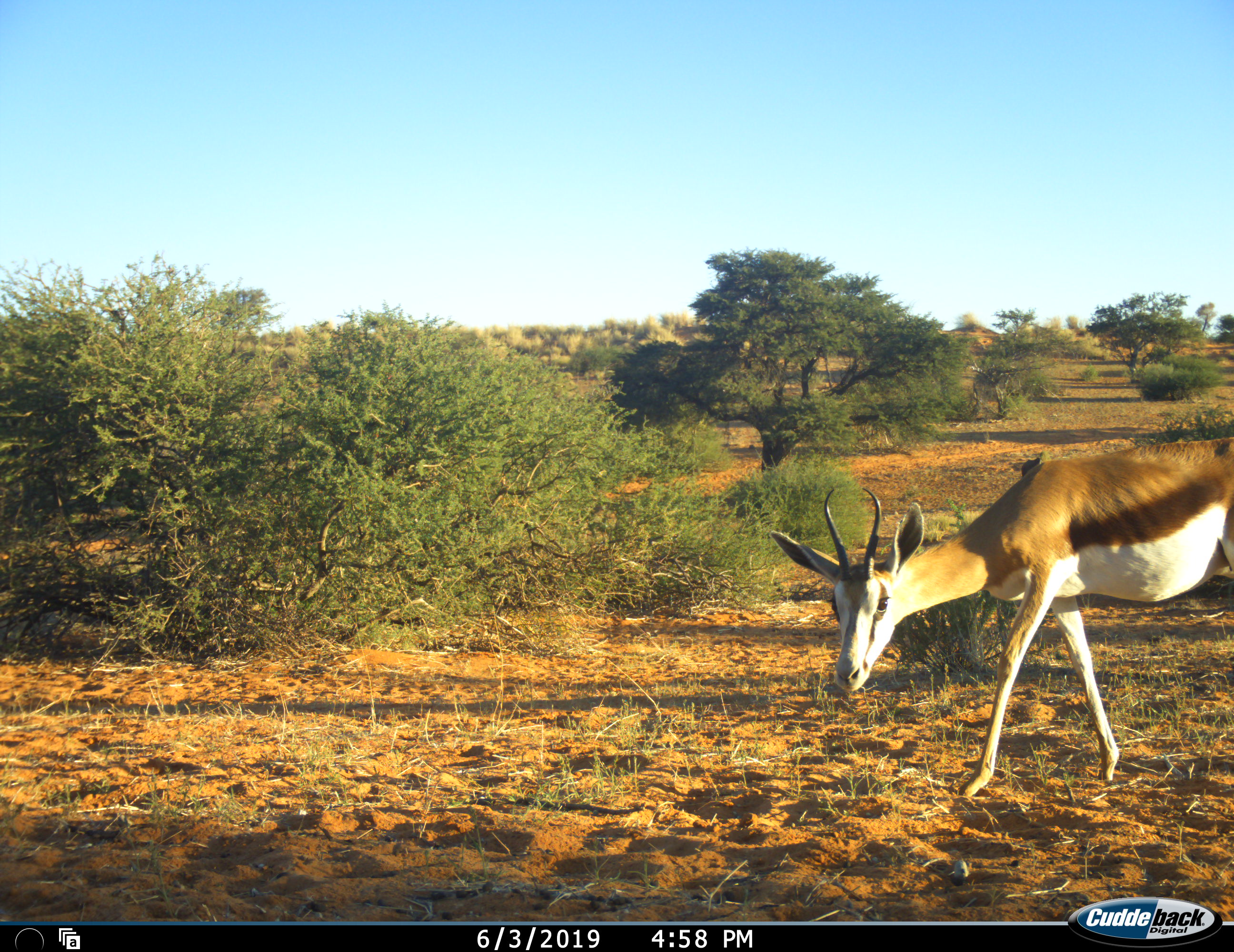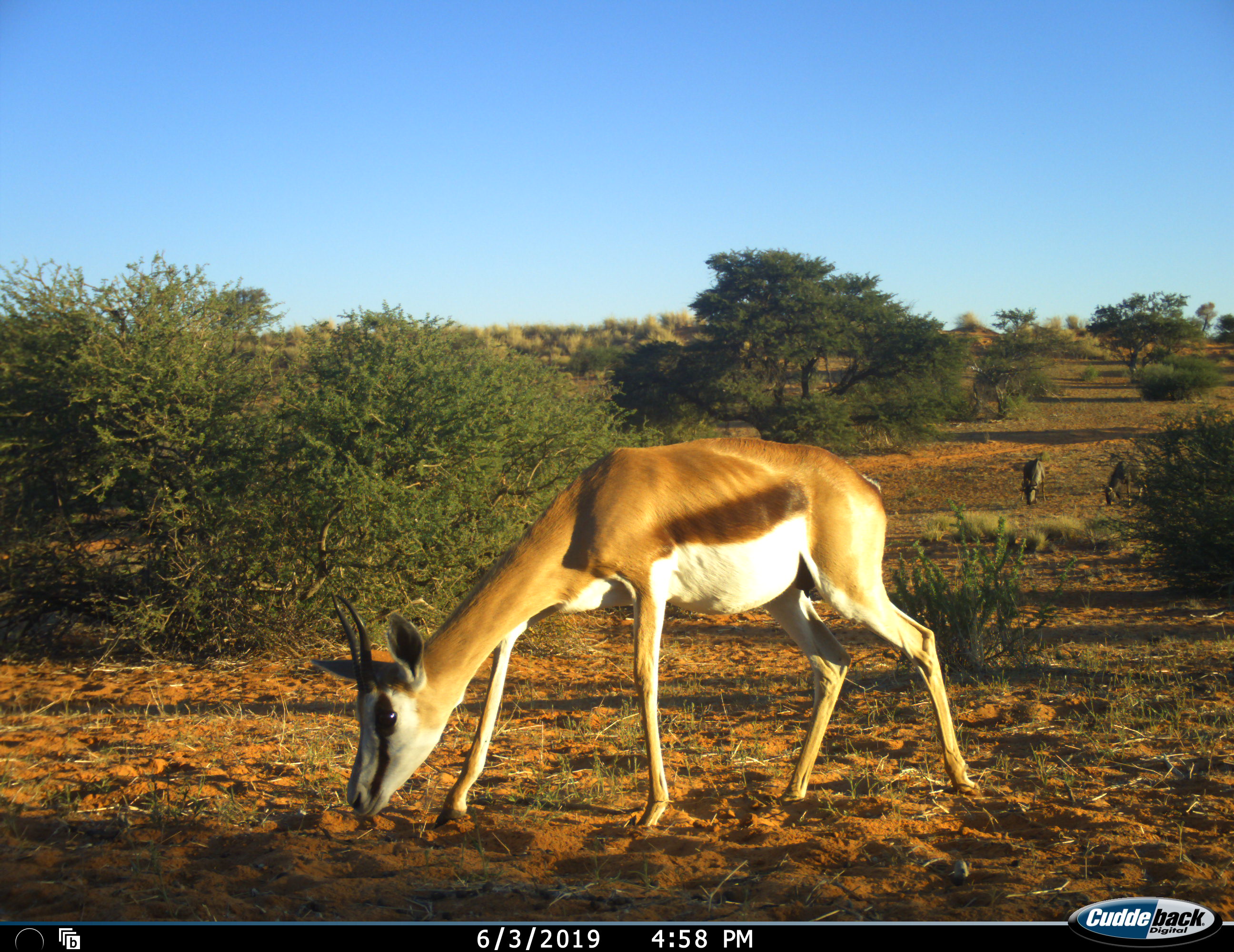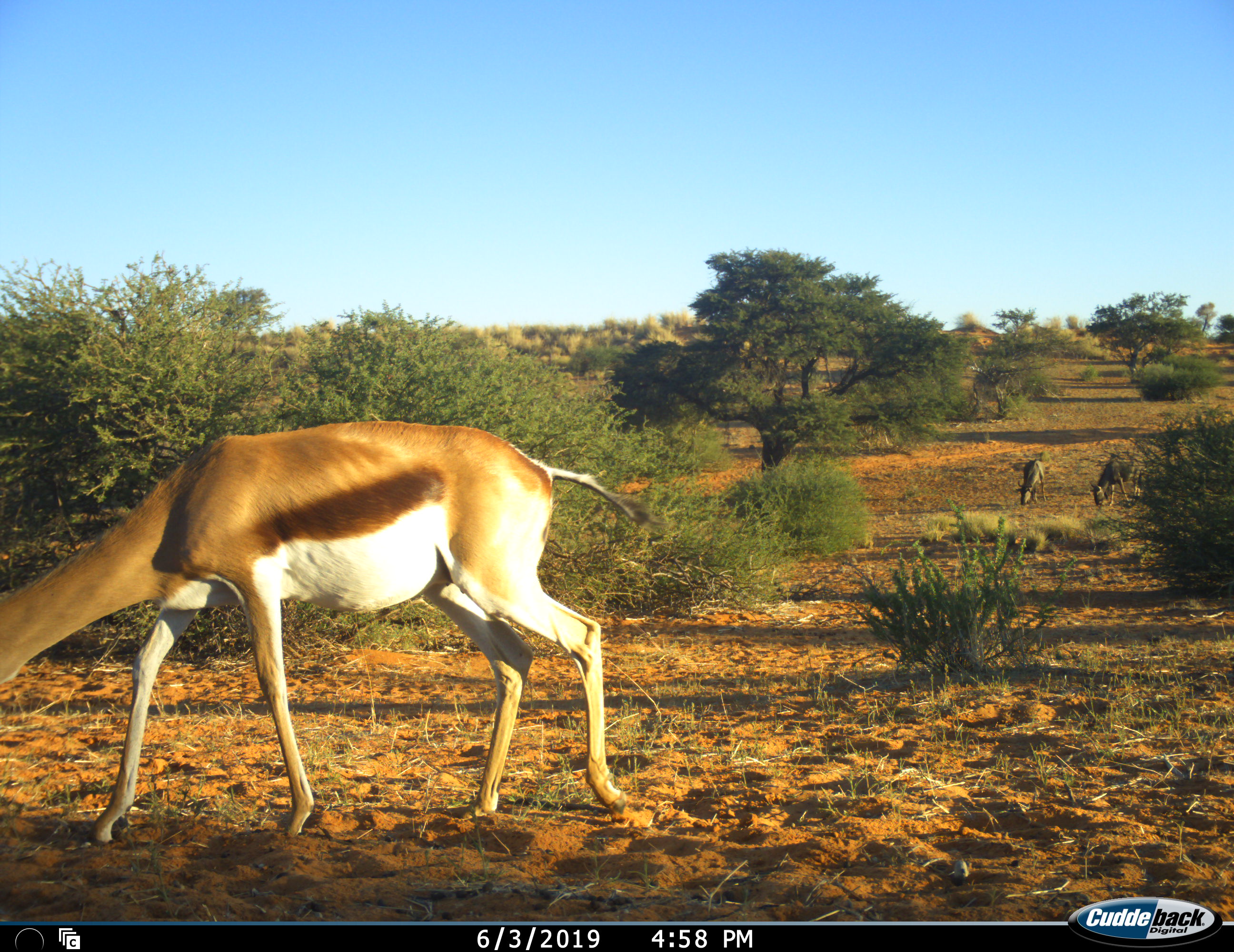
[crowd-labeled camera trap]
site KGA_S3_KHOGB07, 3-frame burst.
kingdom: Animalia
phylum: Chordata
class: Mammalia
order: Artiodactyla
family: Bovidae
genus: Antidorcas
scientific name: Antidorcas marsupialis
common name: springbok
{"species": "springbok (Antidorcas marsupialis)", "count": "1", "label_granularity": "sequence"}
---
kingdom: Animalia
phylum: Chordata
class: Mammalia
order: Artiodactyla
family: Bovidae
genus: Connochaetes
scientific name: Connochaetes taurinus taurinus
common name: blue wildebeest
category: wildebeestblue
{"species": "wildebeestblue (blue wildebeest) (Connochaetes taurinus taurinus)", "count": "2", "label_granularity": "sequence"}